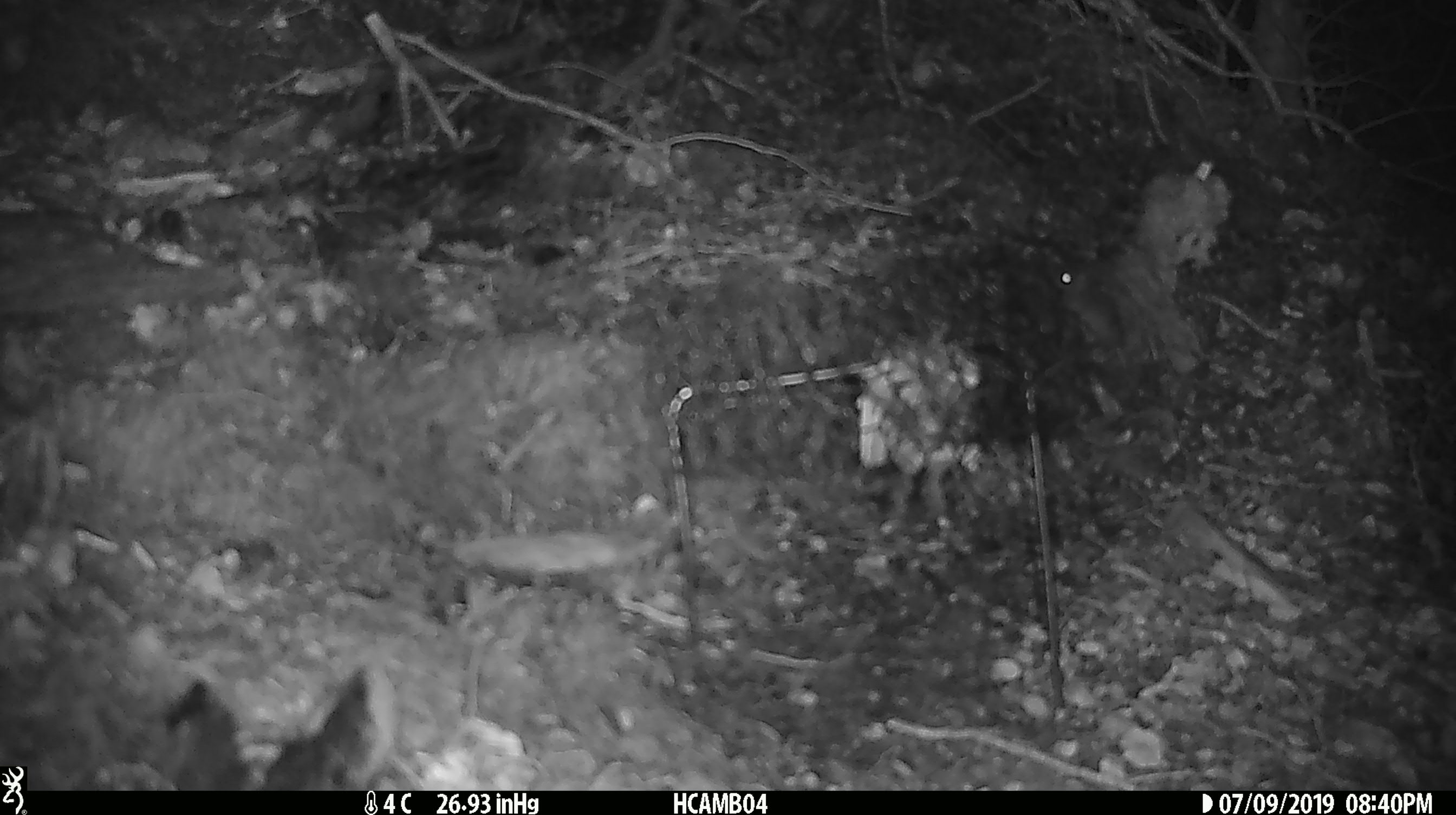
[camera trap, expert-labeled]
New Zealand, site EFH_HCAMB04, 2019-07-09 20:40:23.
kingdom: Animalia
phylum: Chordata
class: Mammalia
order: Rodentia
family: Muridae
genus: Mus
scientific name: Mus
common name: mouse